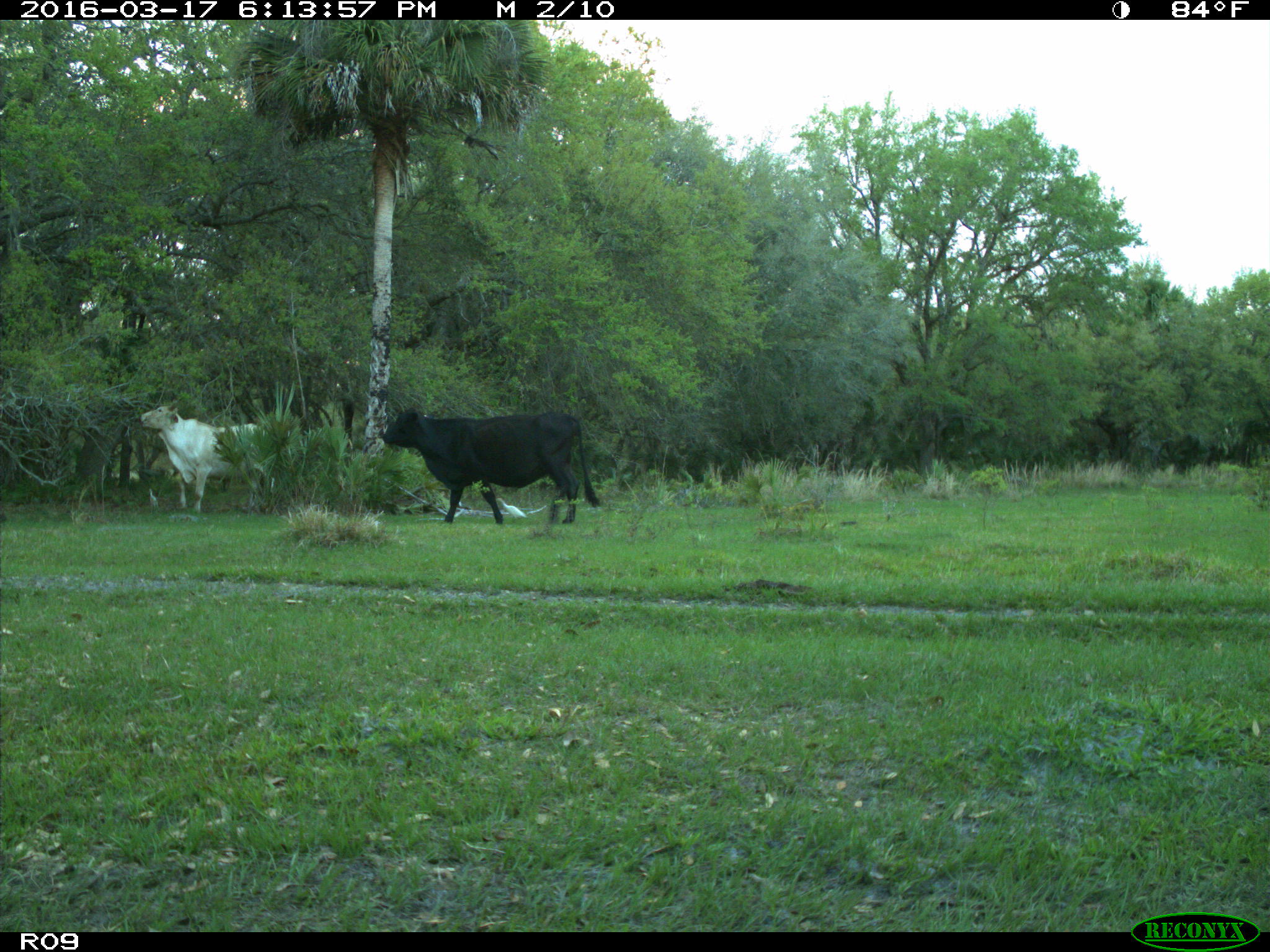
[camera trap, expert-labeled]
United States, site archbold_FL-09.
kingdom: Animalia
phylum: Chordata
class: Mammalia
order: Artiodactyla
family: Bovidae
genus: Bos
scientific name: Bos taurus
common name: domestic cow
Bos taurus (domestic cow).